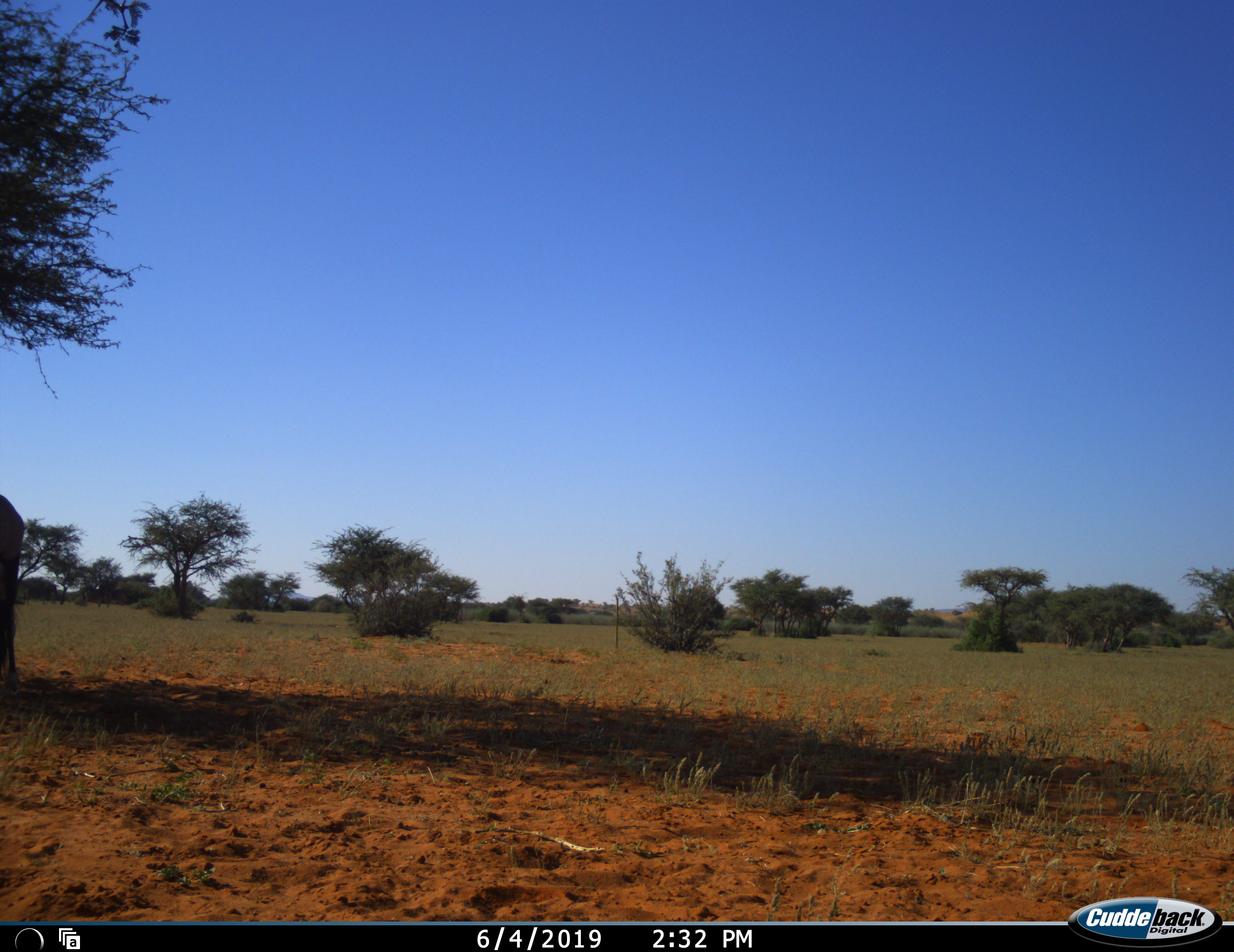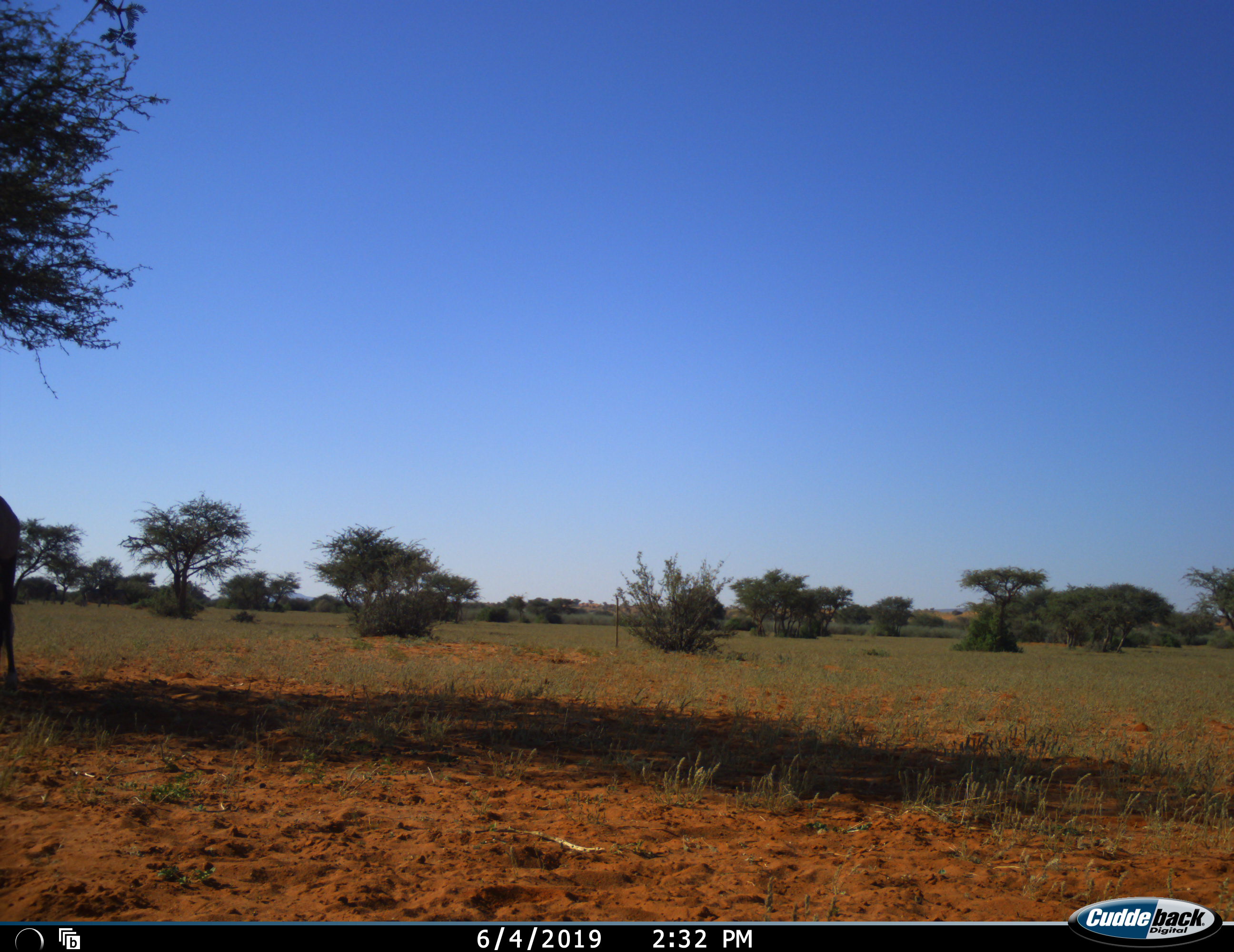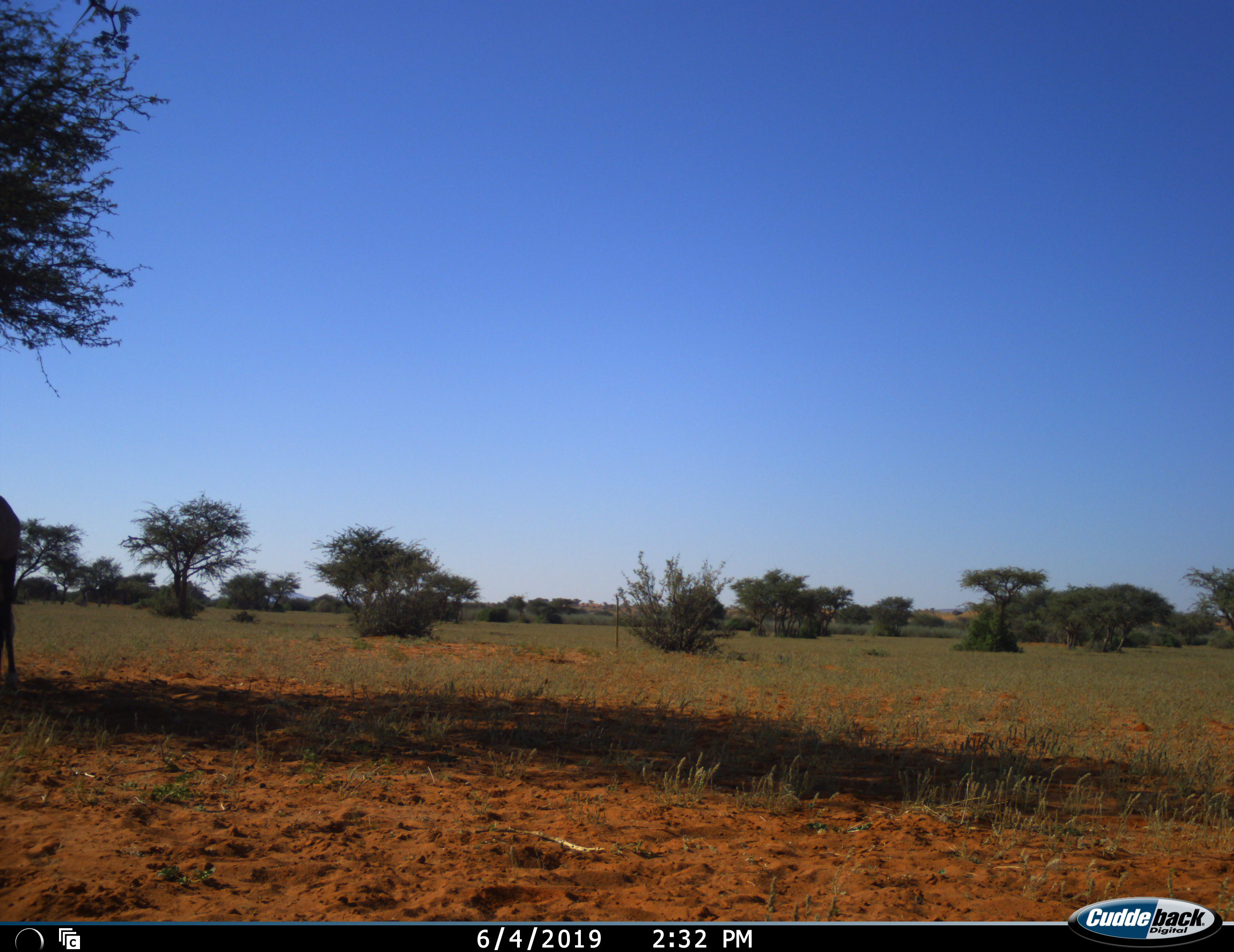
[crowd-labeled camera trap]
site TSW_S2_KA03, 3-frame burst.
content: unidentified animal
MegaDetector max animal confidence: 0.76